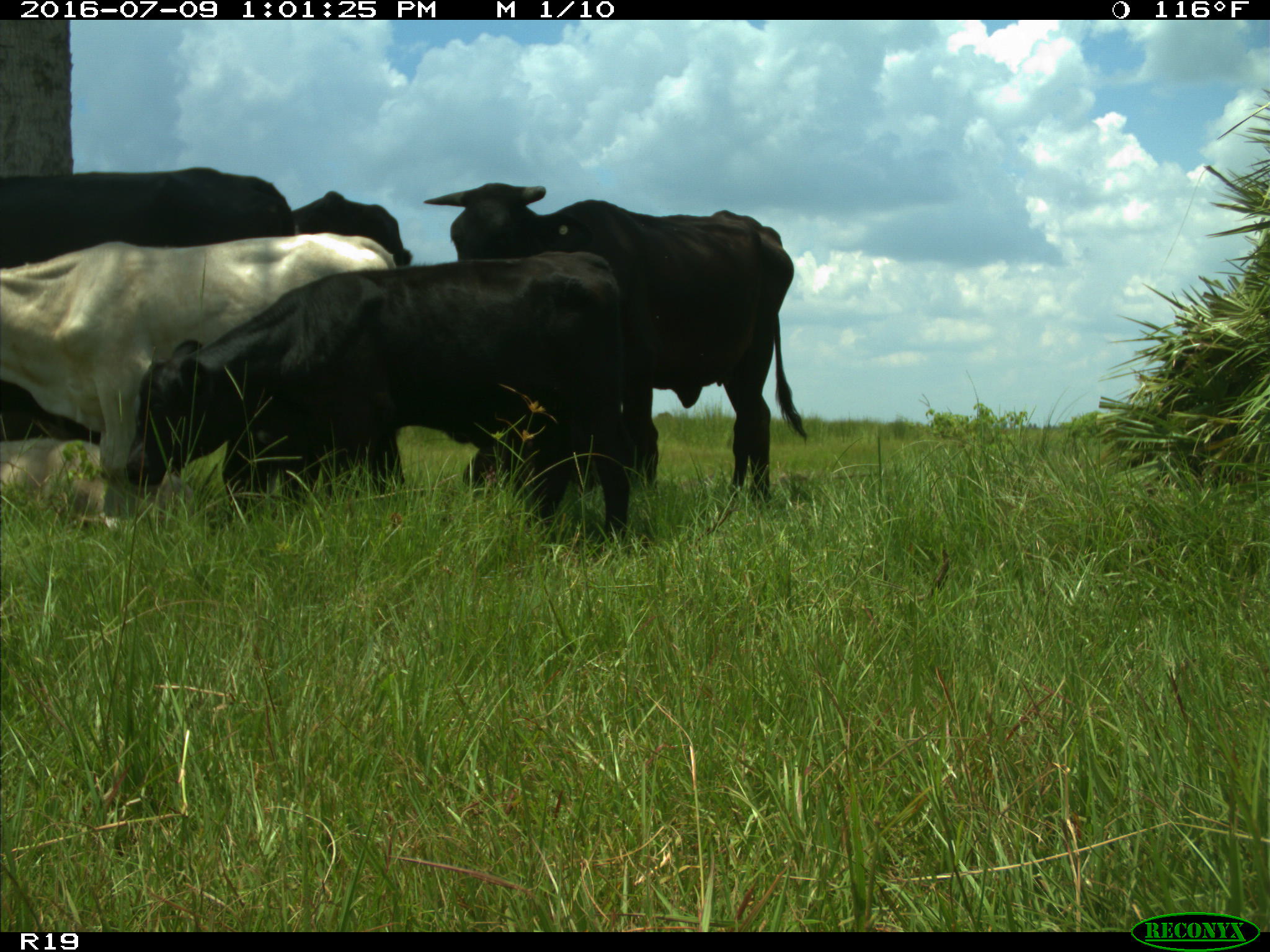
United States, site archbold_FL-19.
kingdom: Animalia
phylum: Chordata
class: Mammalia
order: Artiodactyla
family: Bovidae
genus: Bos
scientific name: Bos taurus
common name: domestic cow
Bos taurus (domestic cow).